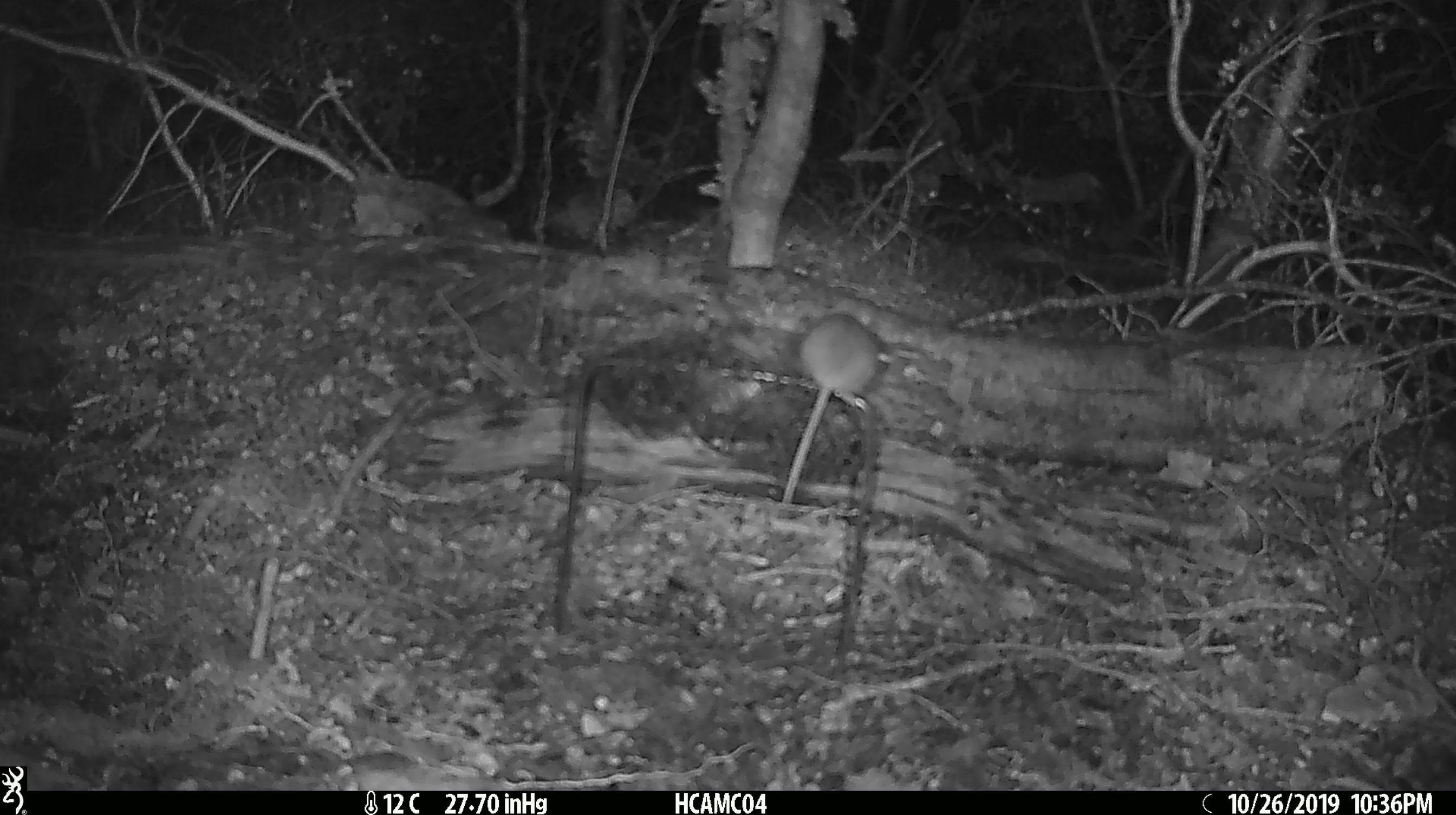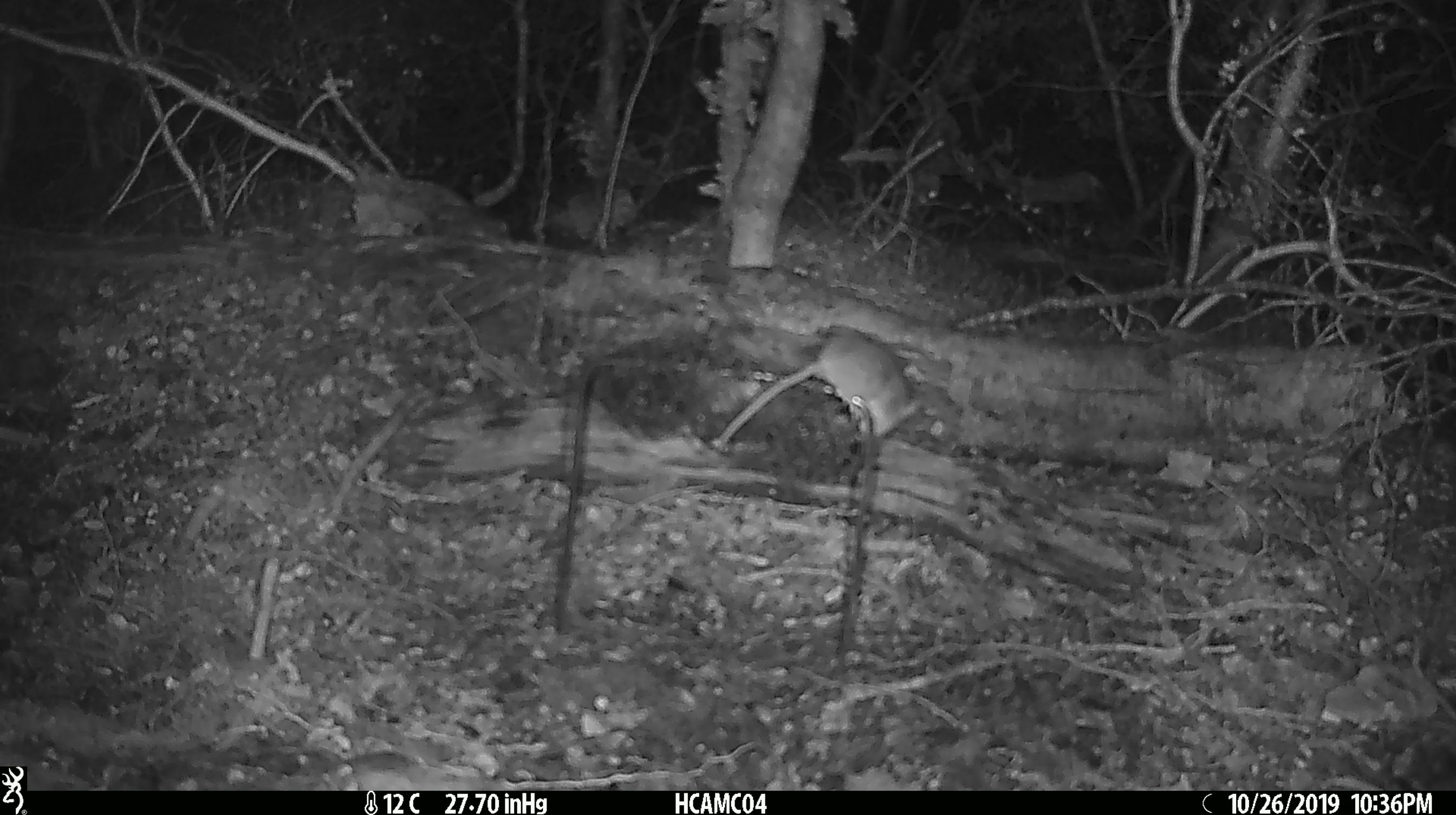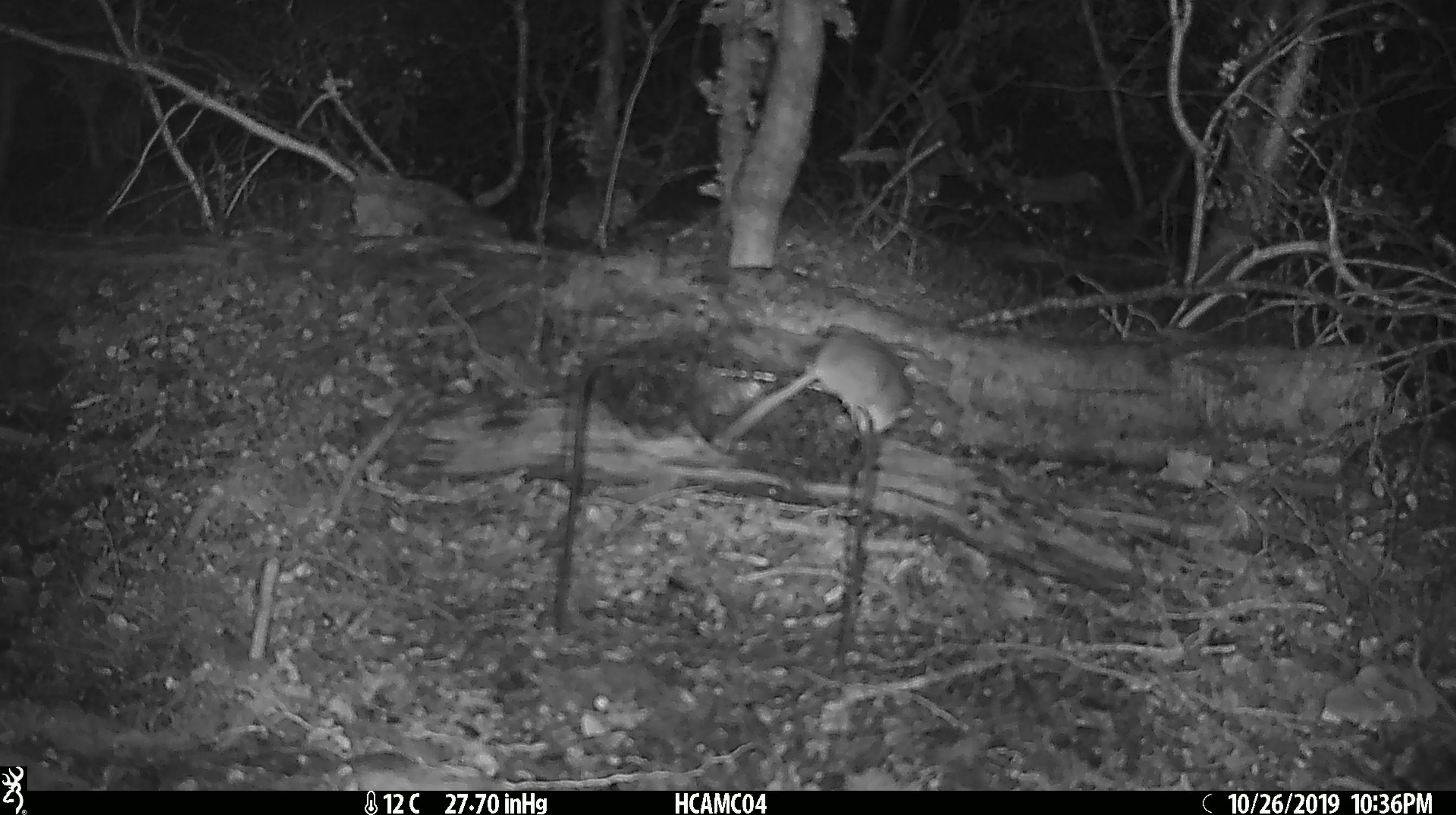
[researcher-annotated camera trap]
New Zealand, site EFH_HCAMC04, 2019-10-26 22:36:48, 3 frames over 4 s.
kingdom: Animalia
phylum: Chordata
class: Mammalia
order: Rodentia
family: Muridae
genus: Mus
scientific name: Mus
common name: mouse